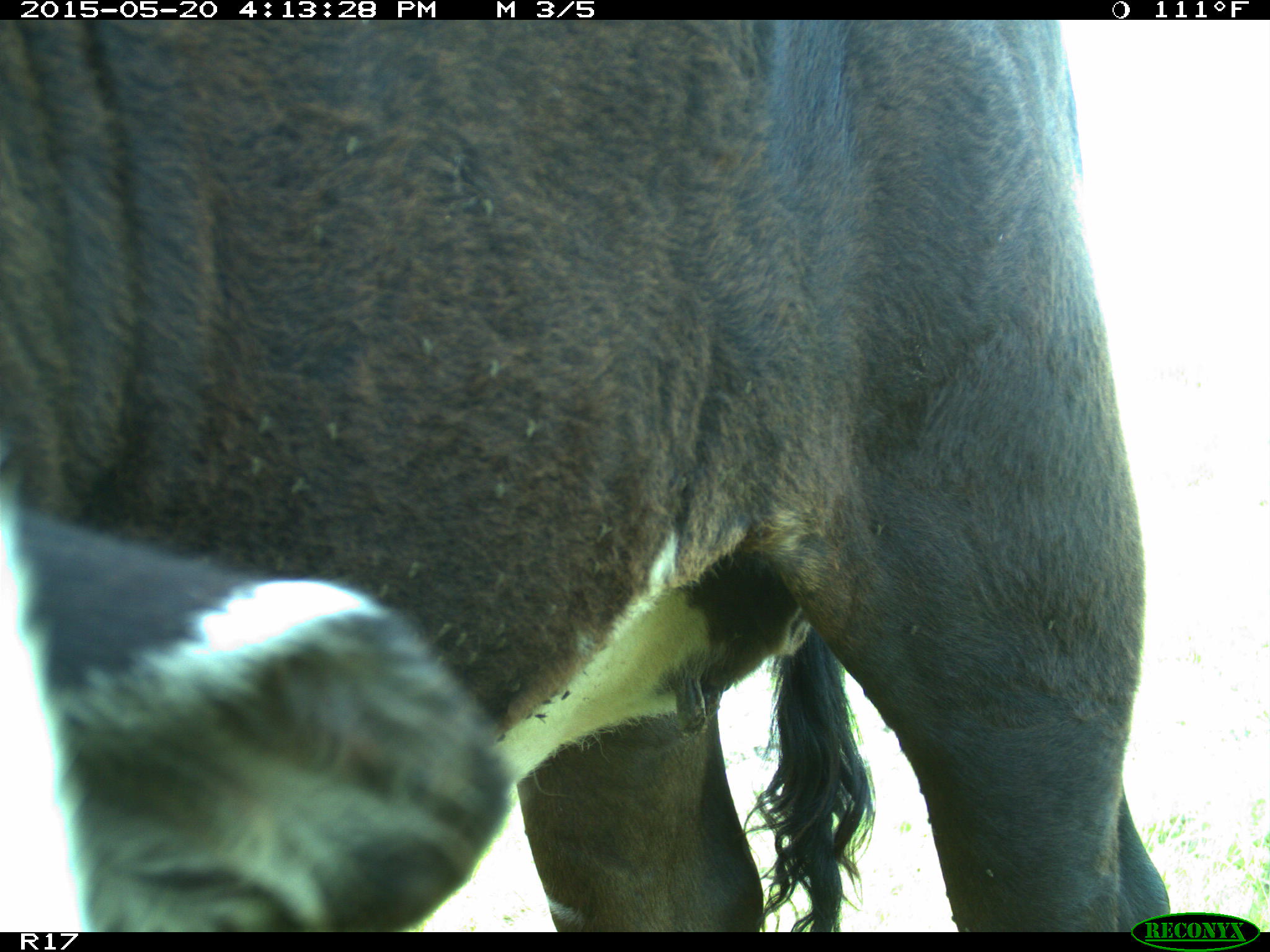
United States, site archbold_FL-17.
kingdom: Animalia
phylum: Chordata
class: Mammalia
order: Artiodactyla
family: Bovidae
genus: Bos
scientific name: Bos taurus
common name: domestic cow